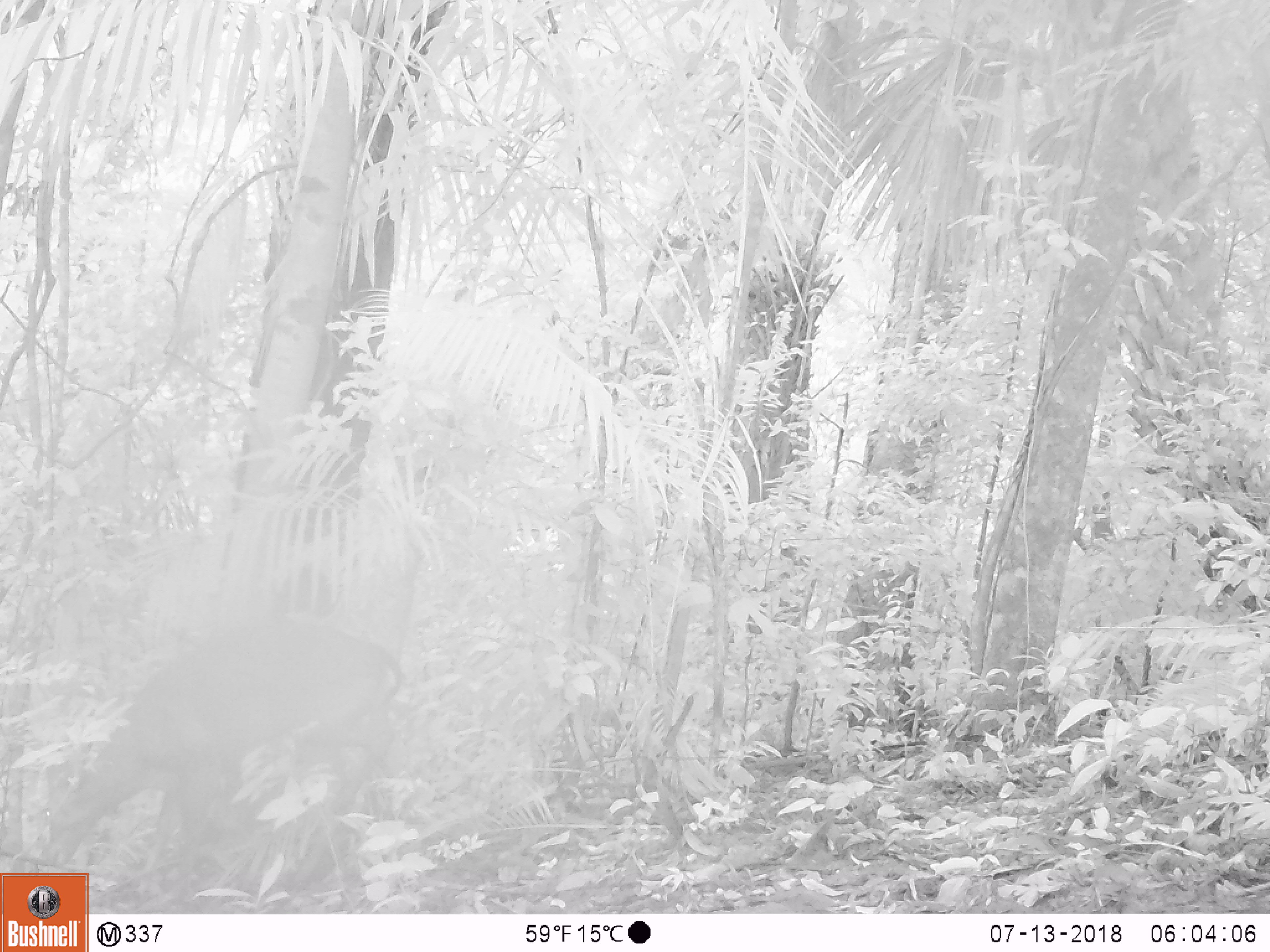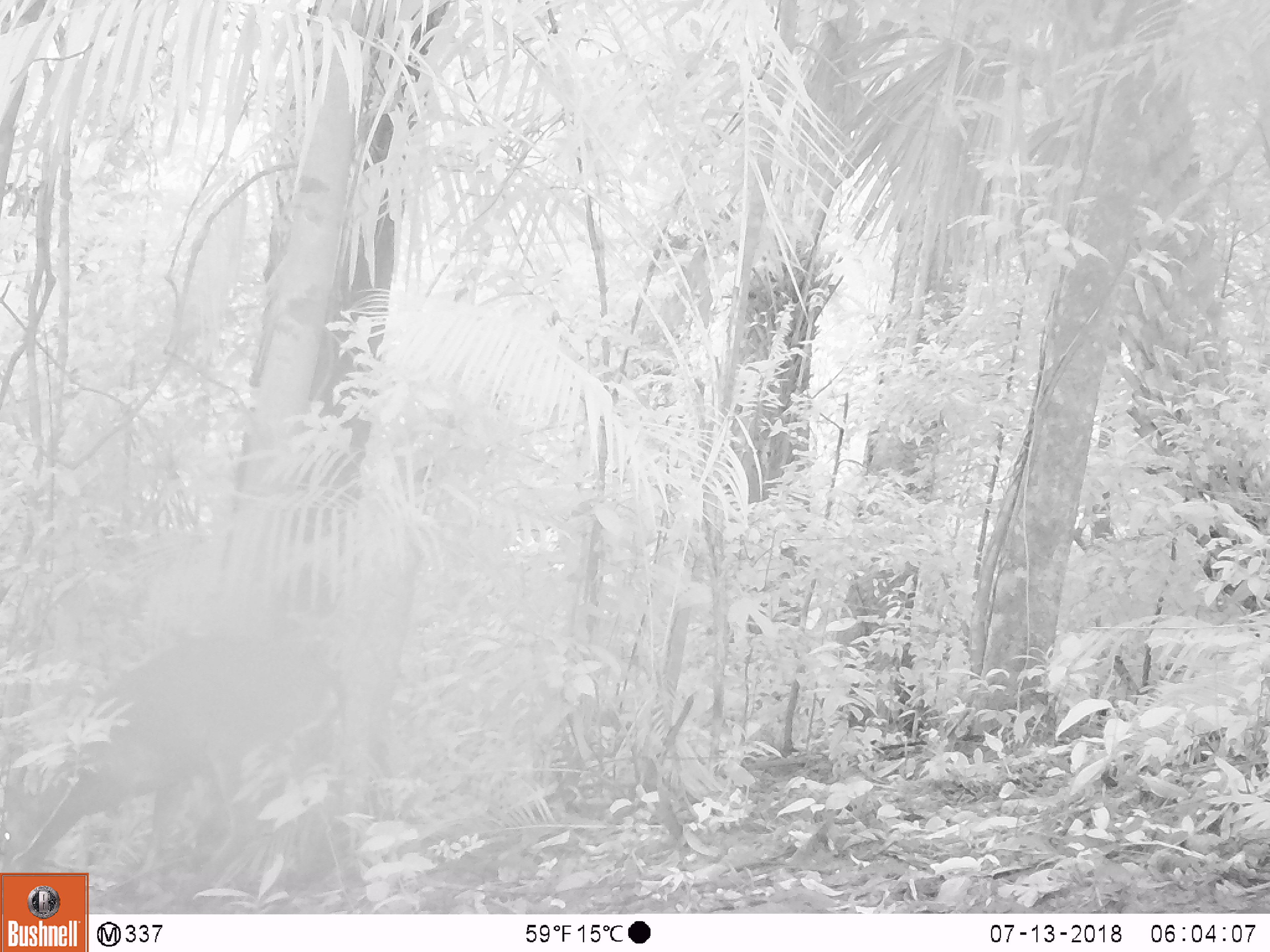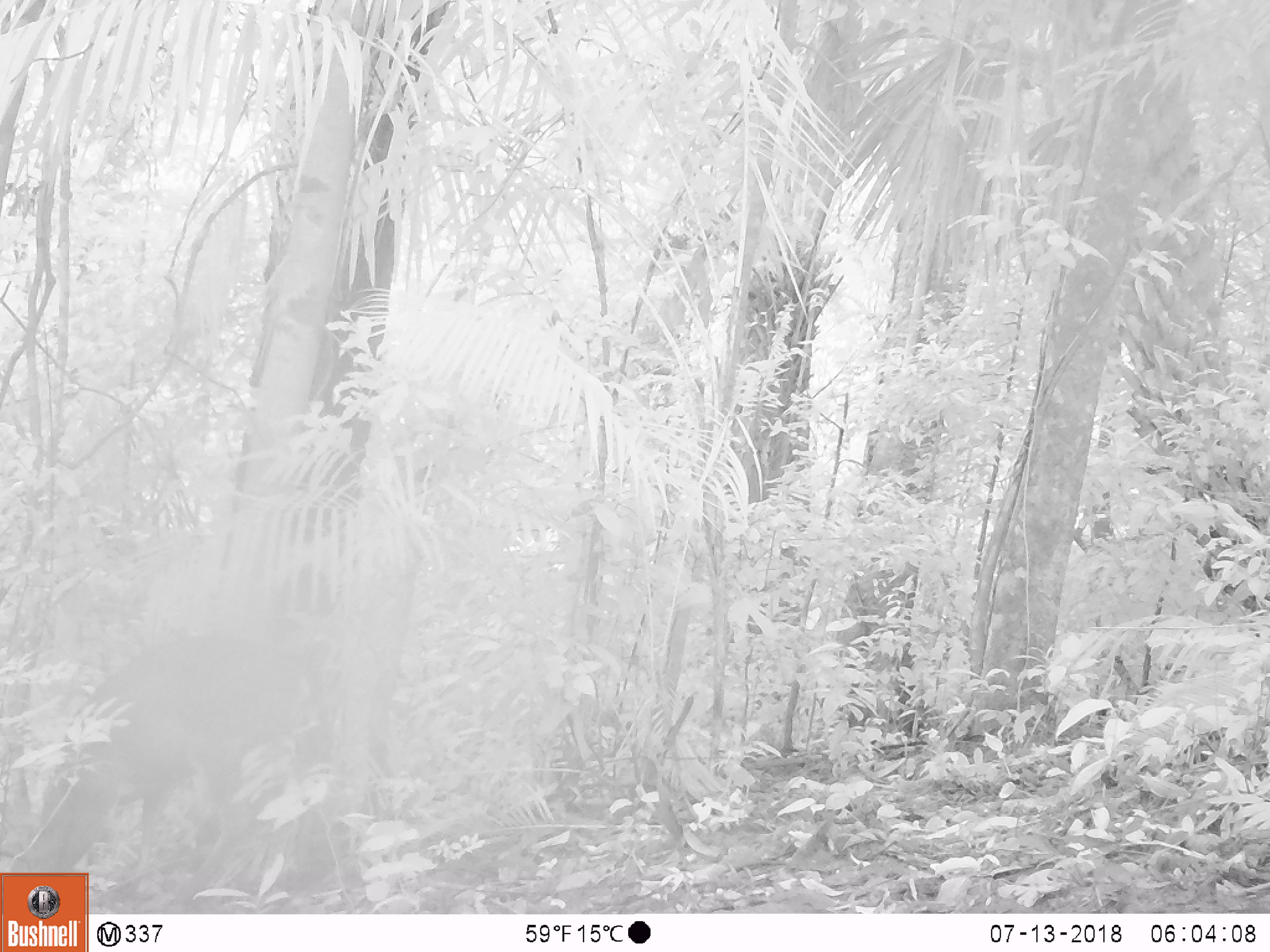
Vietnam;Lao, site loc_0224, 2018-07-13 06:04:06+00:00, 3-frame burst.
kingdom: Animalia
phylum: Chordata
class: Mammalia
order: Artiodactyla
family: Cervidae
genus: Muntiacus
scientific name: Muntiacus vuquangensis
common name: large-antlered muntjac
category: large antlered muntjac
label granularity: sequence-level